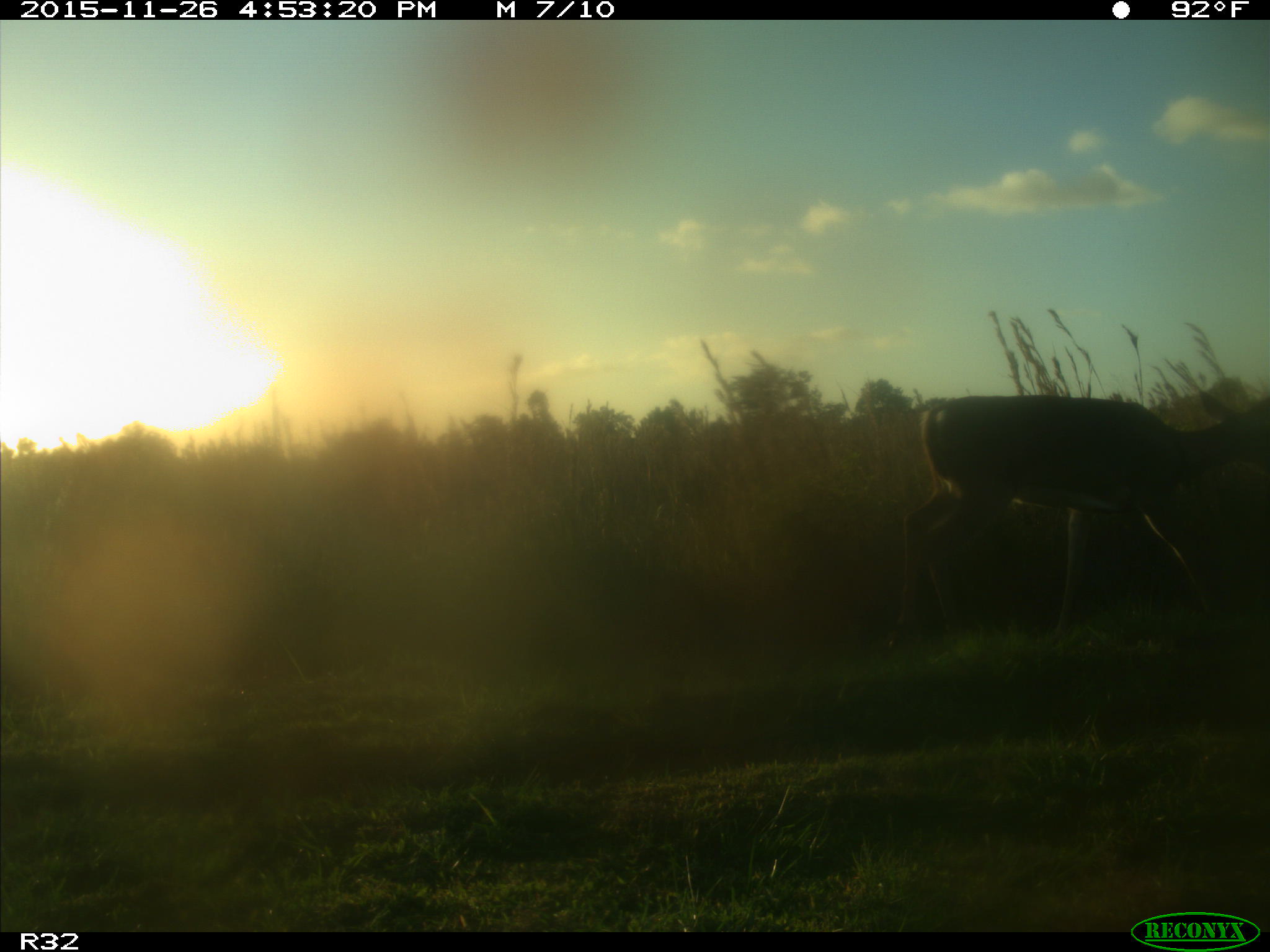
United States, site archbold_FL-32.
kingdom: Animalia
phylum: Chordata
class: Mammalia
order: Artiodactyla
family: Cervidae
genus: Odocoileus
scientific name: Odocoileus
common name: deer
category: unidentified deer